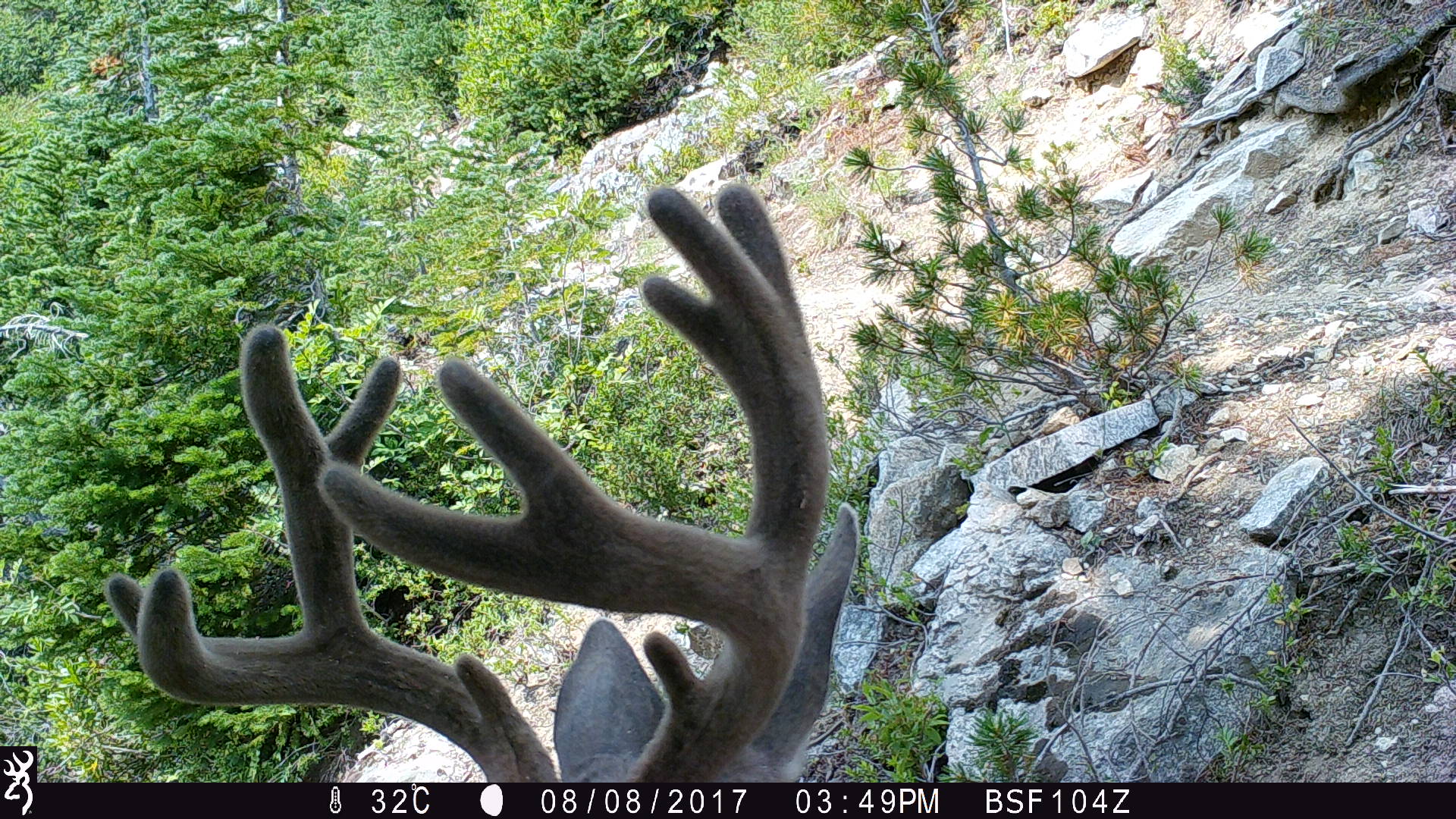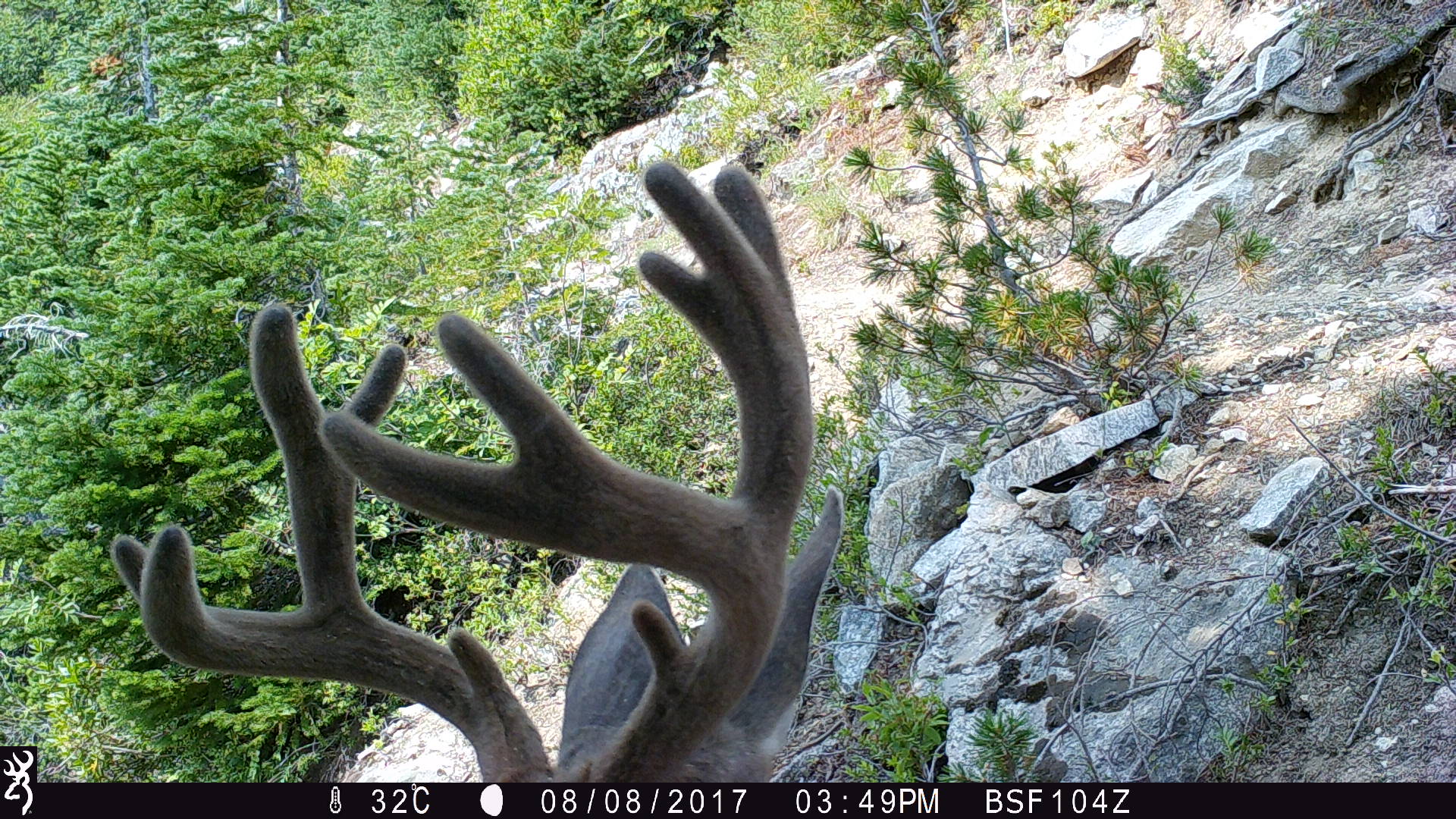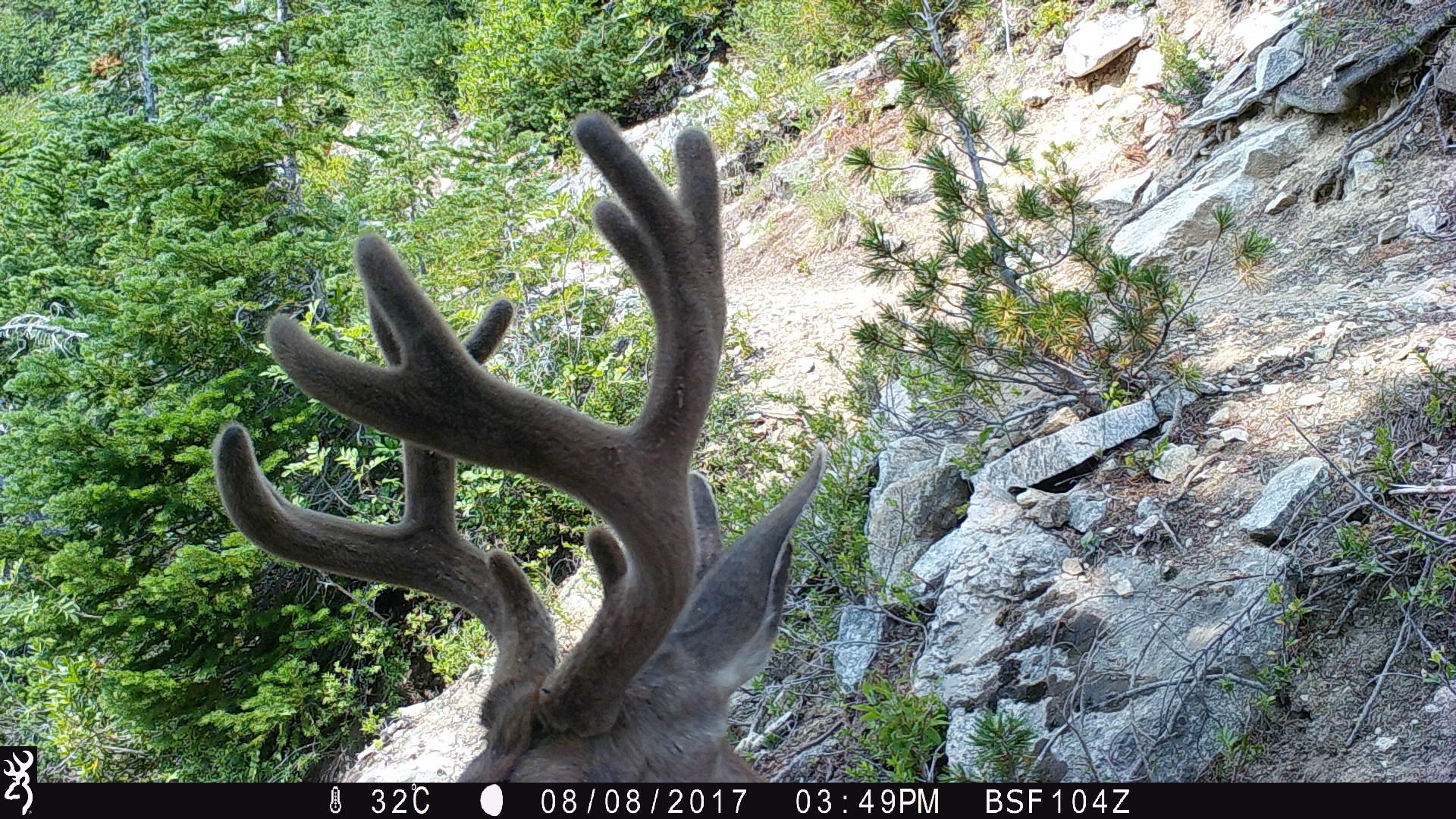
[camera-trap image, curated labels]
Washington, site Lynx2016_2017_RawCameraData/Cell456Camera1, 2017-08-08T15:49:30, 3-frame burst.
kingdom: Animalia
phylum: Chordata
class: Mammalia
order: Artiodactyla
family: Cervidae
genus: Odocoileus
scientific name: Odocoileus hemionus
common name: mule deer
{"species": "Odocoileus hemionus (mule deer)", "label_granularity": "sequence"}